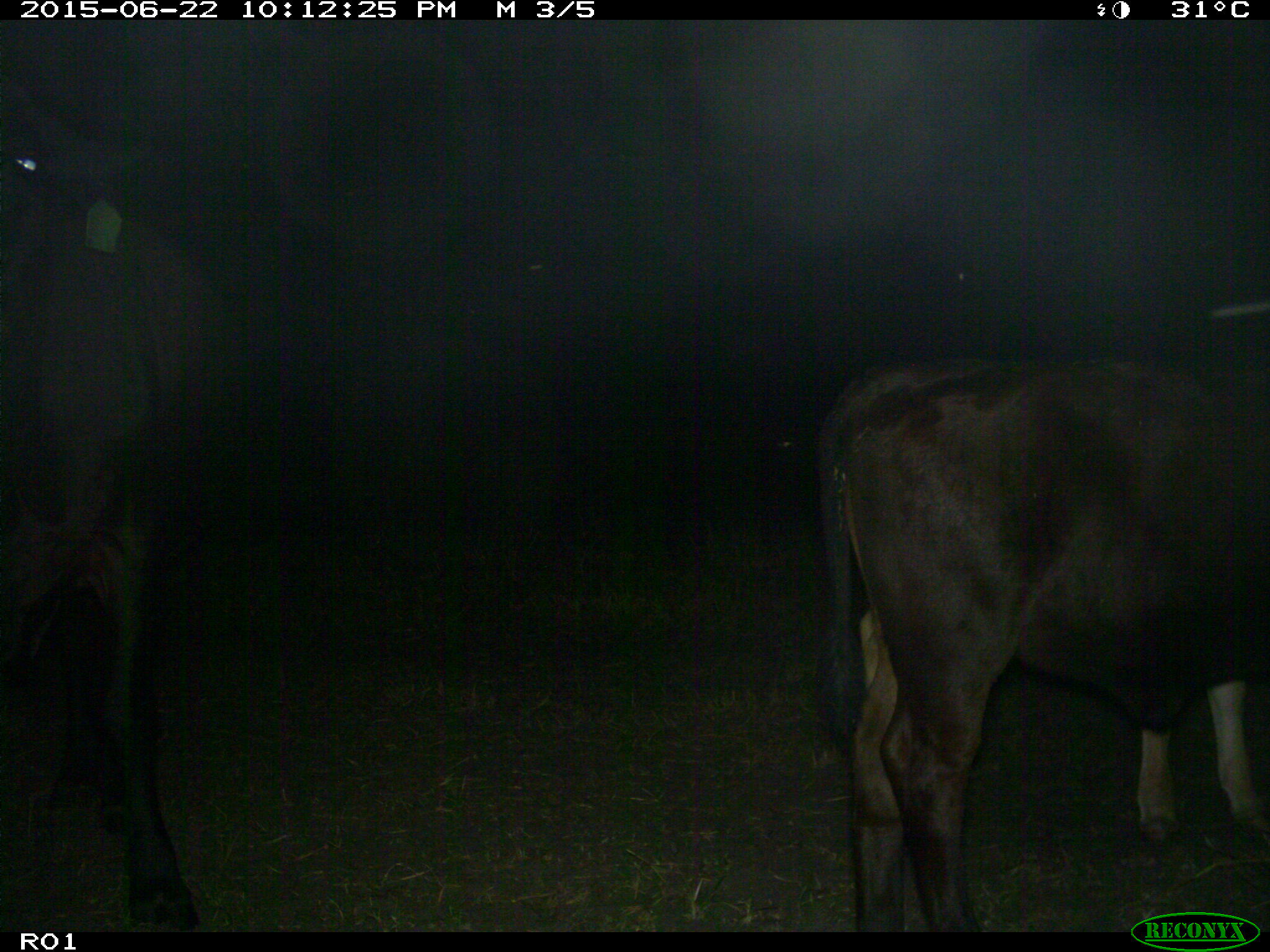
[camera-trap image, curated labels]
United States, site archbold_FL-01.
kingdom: Animalia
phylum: Chordata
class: Mammalia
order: Artiodactyla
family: Bovidae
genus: Bos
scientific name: Bos taurus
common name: domestic cow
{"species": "Bos taurus (domestic cow)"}